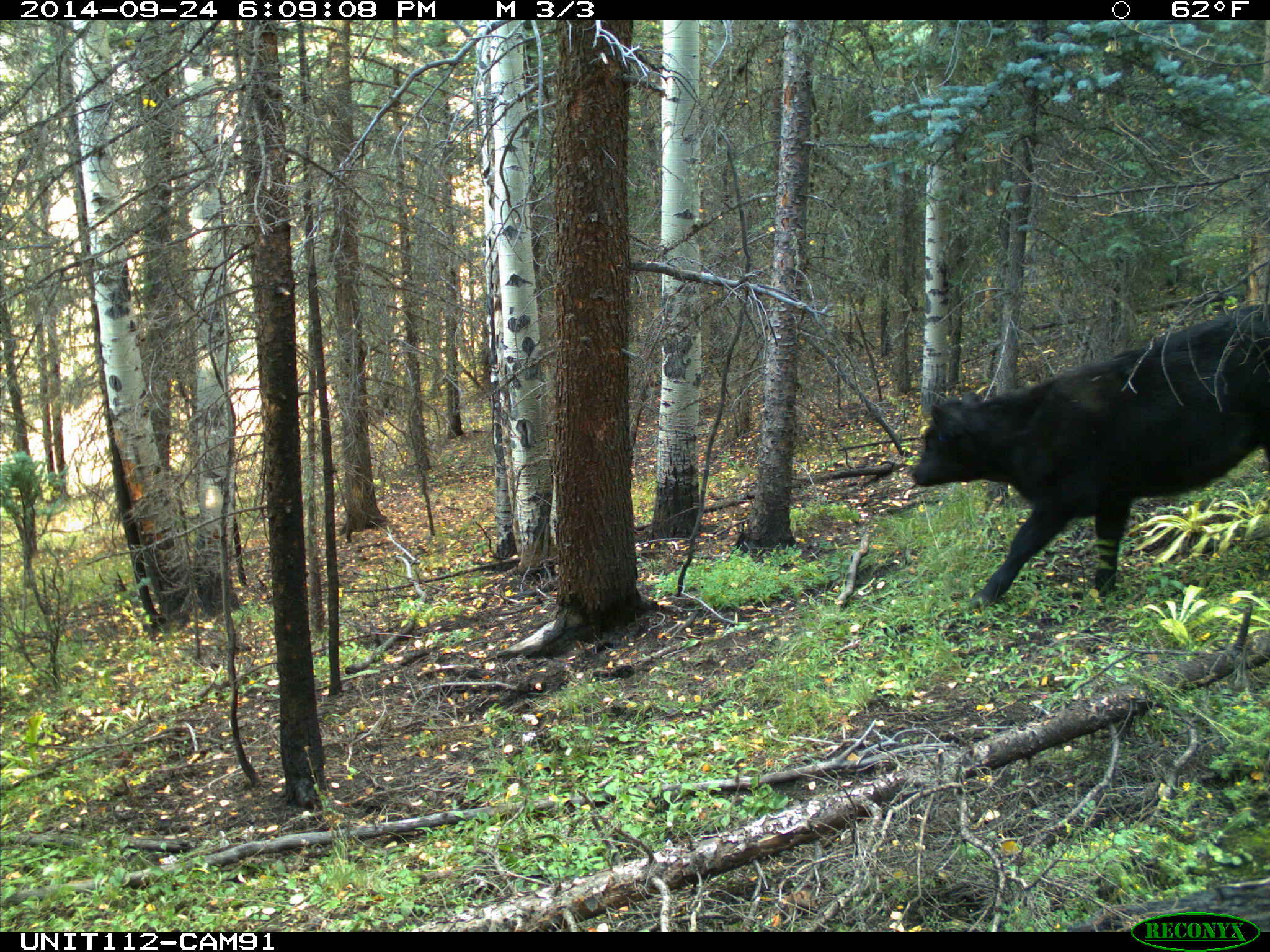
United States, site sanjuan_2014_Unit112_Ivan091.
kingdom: Animalia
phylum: Chordata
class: Mammalia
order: Artiodactyla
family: Bovidae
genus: Bos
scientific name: Bos taurus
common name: domestic cow